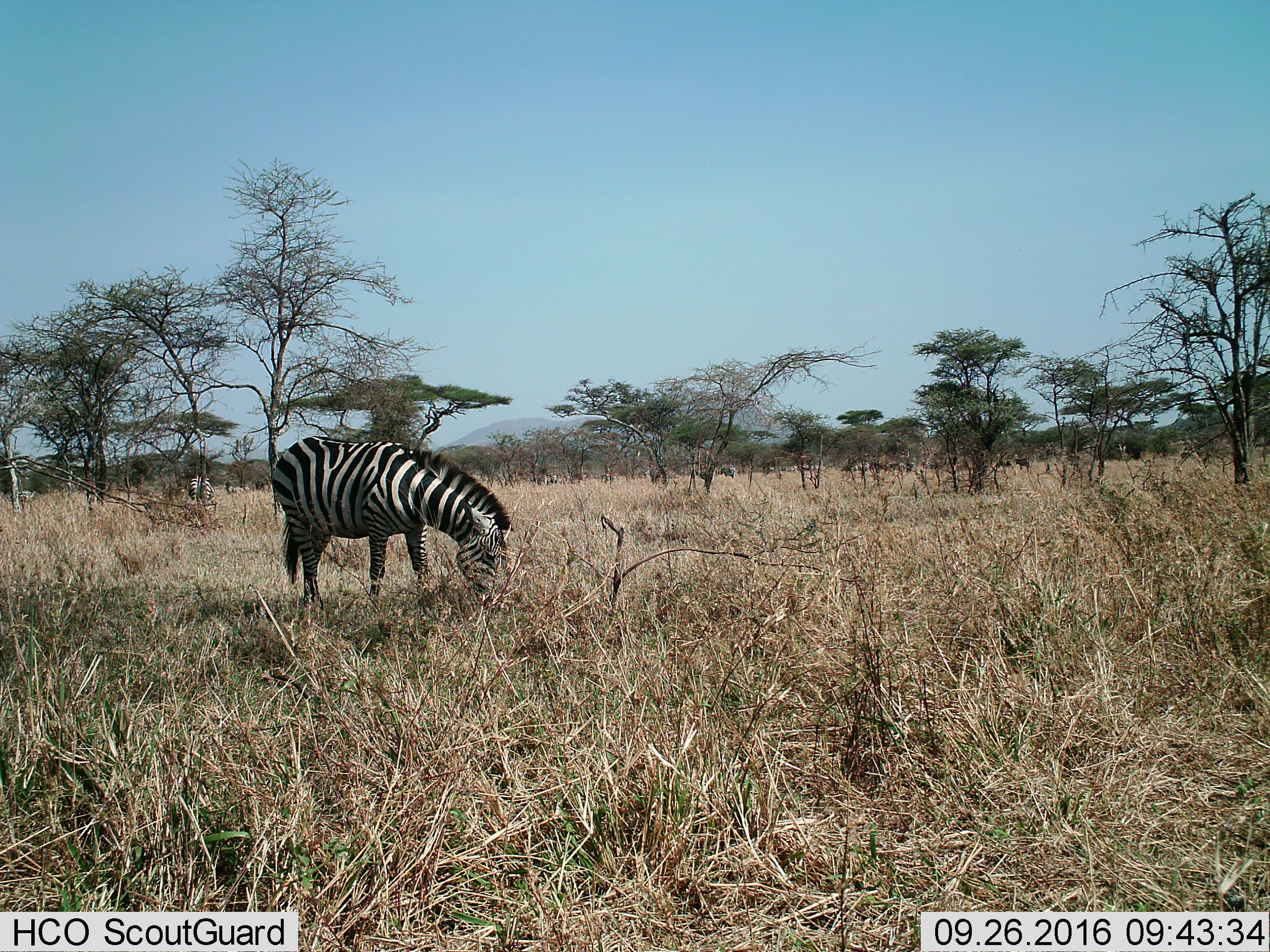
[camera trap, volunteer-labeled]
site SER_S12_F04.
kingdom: Animalia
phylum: Chordata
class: Mammalia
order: Perissodactyla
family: Equidae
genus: Equus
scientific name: Equus quagga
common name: plains zebra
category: zebraplains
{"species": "zebraplains (plains zebra) (Equus quagga)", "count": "2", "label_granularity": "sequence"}